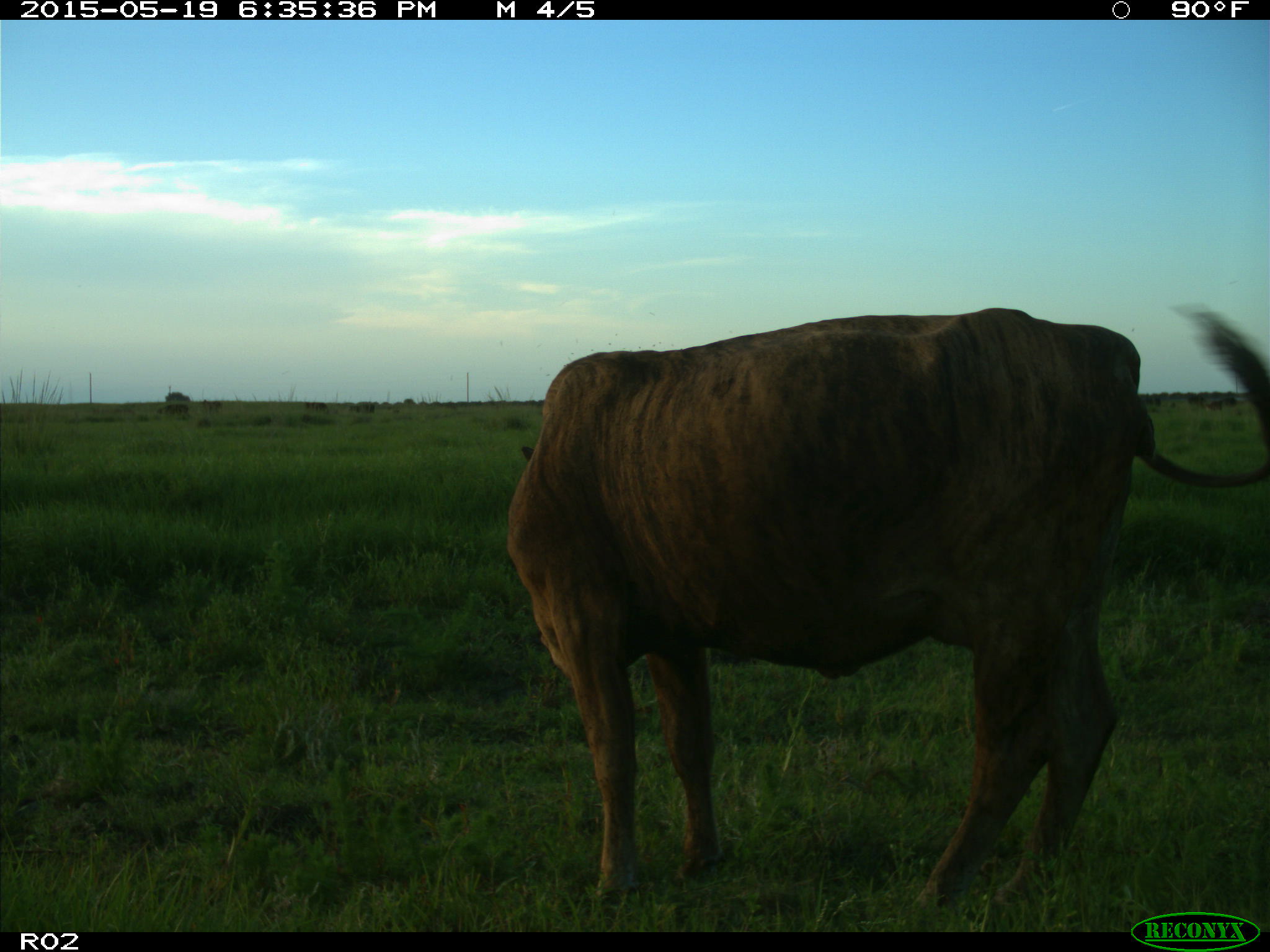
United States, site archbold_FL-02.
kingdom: Animalia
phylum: Chordata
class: Mammalia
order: Artiodactyla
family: Bovidae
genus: Bos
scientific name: Bos taurus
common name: domestic cow